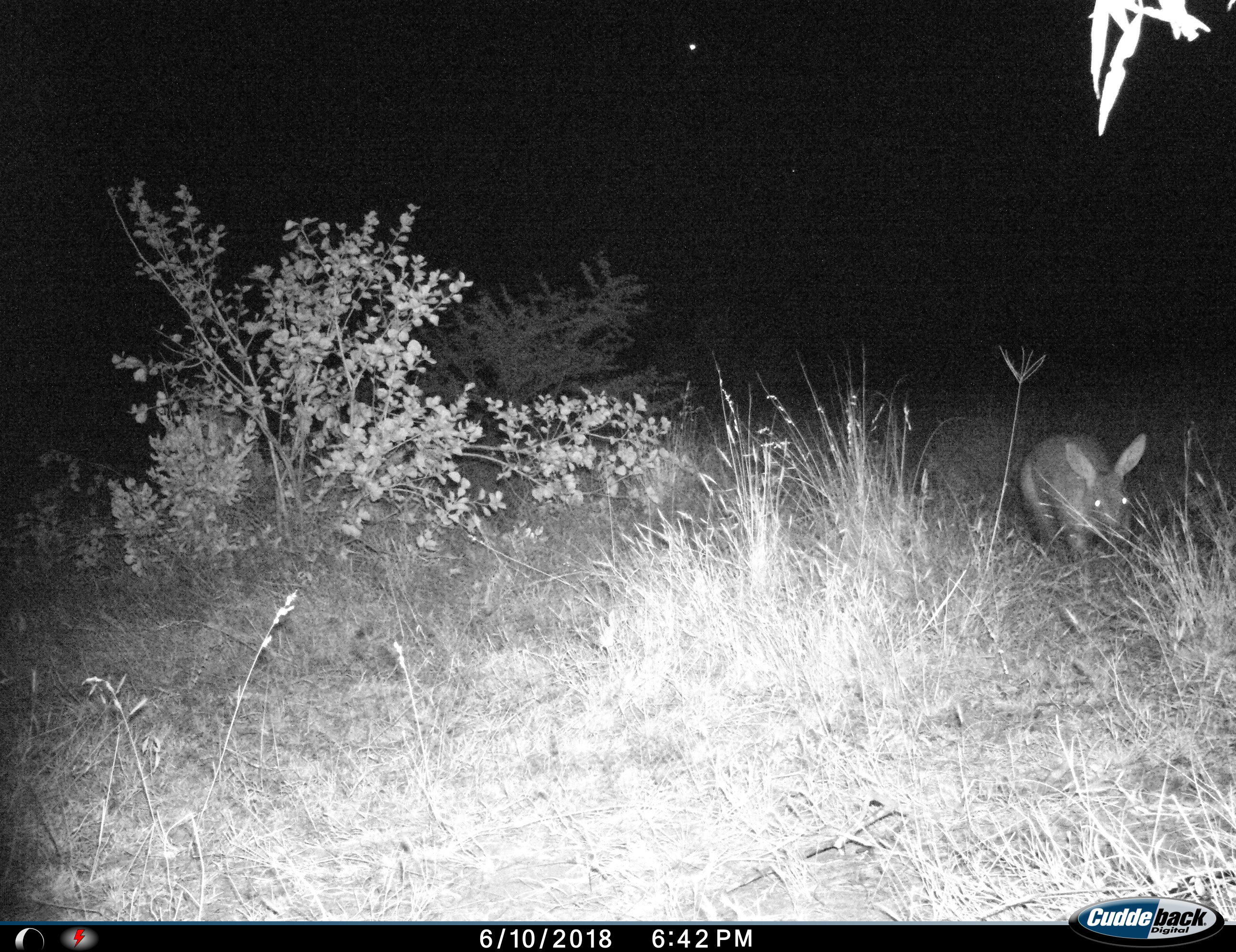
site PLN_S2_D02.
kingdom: Animalia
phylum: Chordata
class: Mammalia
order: Tubulidentata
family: Orycteropodidae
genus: Orycteropus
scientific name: Orycteropus afer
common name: aardvark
Aardvark (Orycteropus afer), count 1. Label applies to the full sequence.